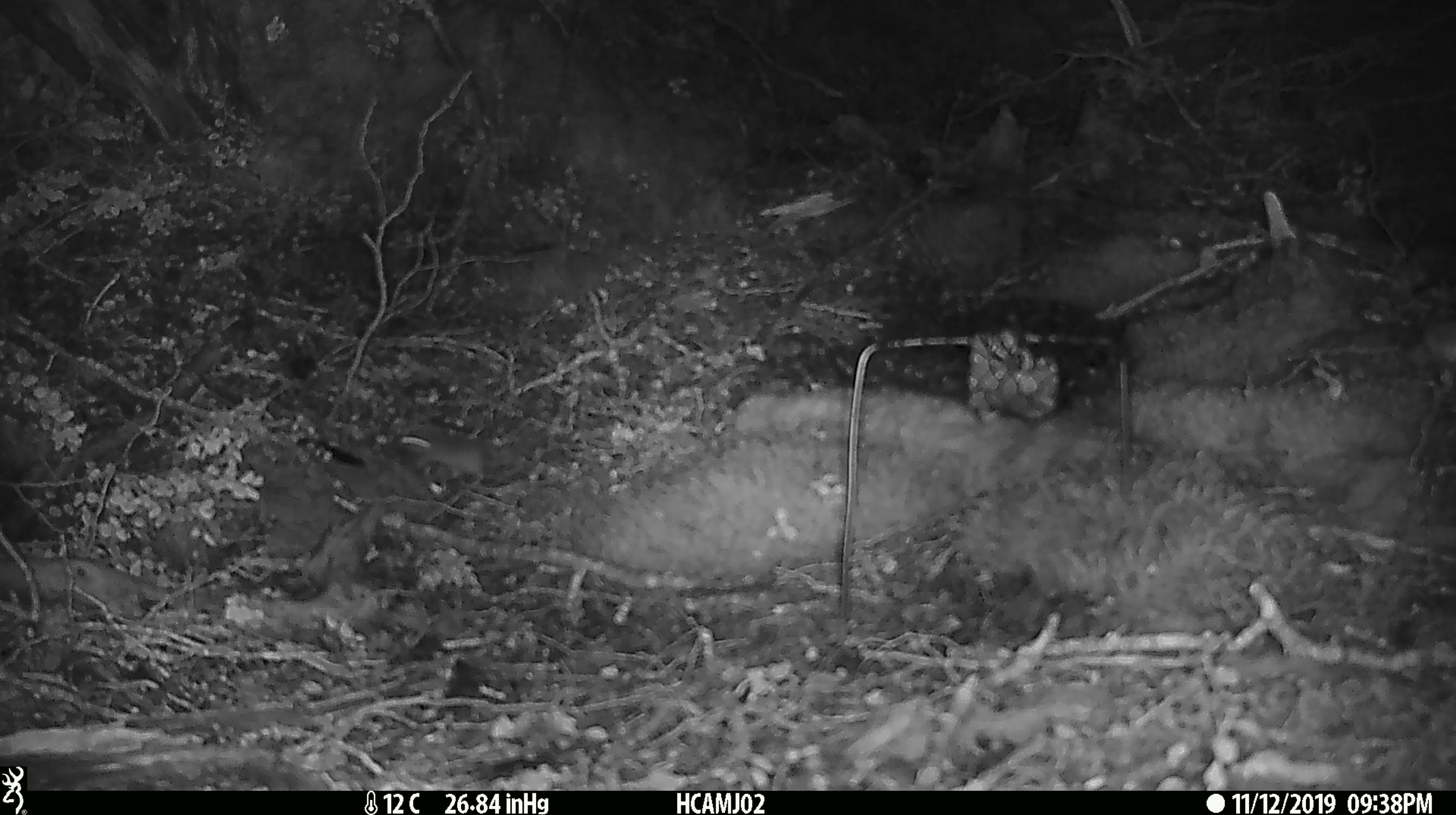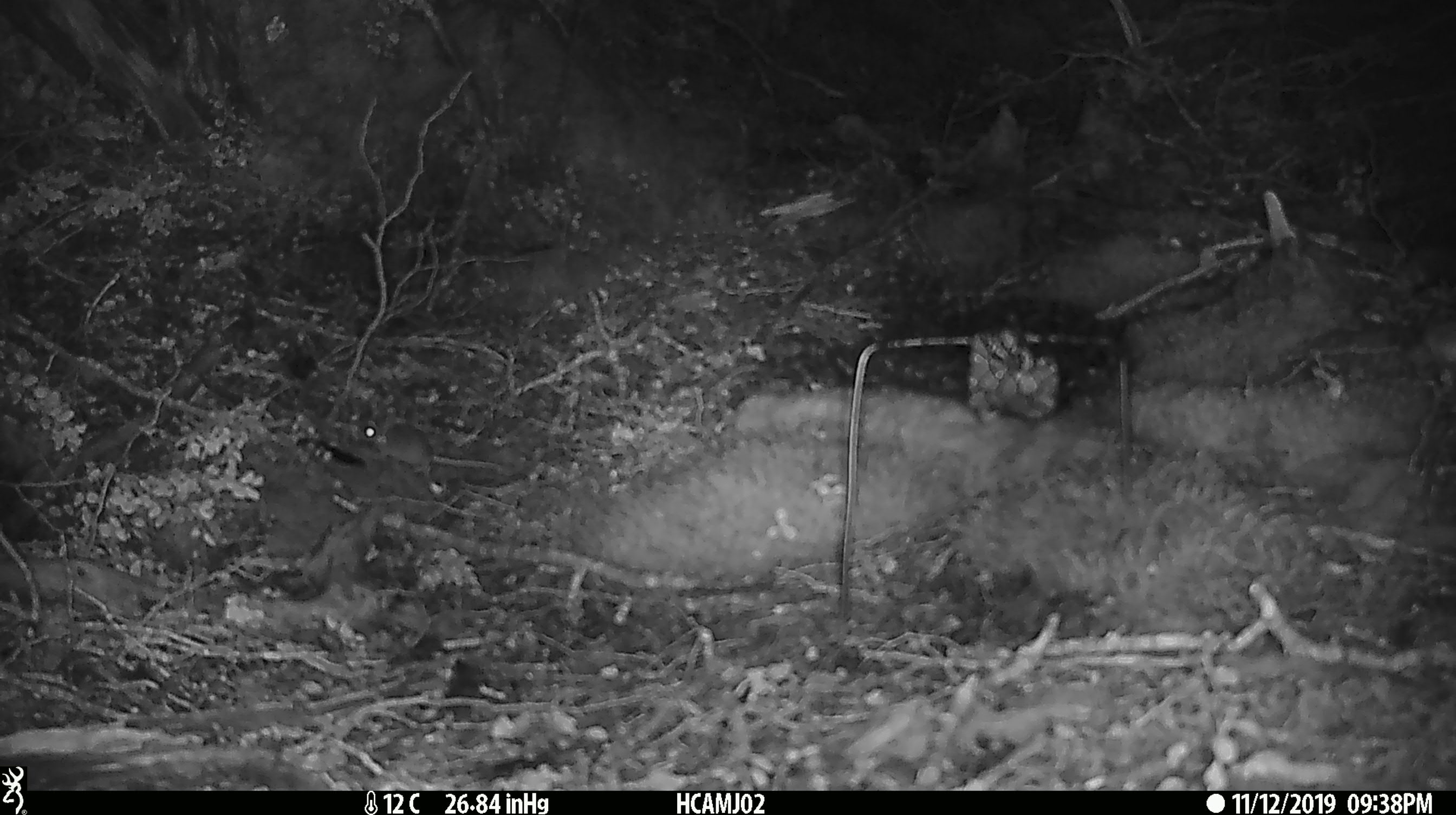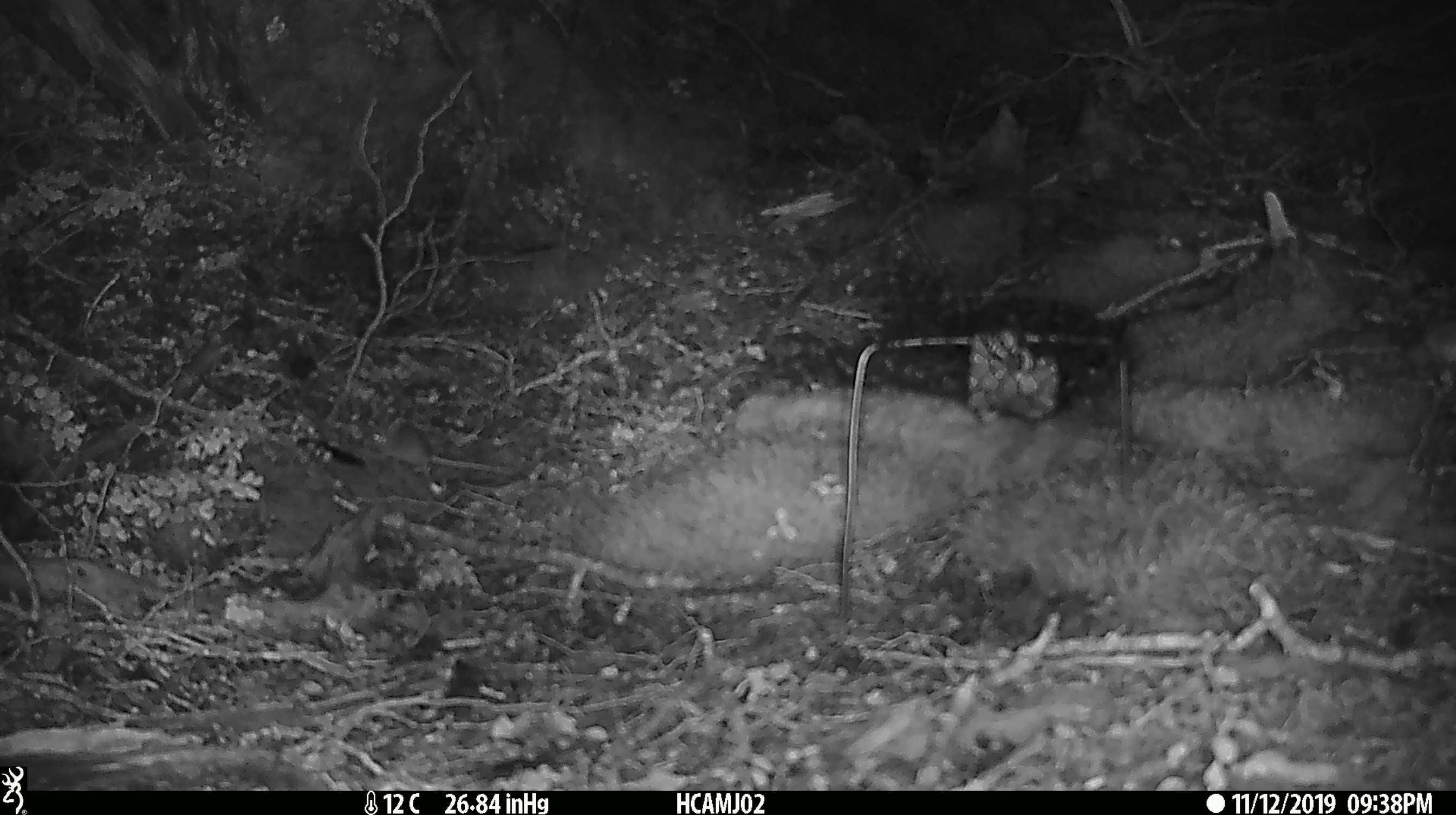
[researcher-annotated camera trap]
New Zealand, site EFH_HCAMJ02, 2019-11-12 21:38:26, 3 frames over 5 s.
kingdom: Animalia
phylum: Chordata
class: Mammalia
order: Rodentia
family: Muridae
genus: Mus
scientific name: Mus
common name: mouse